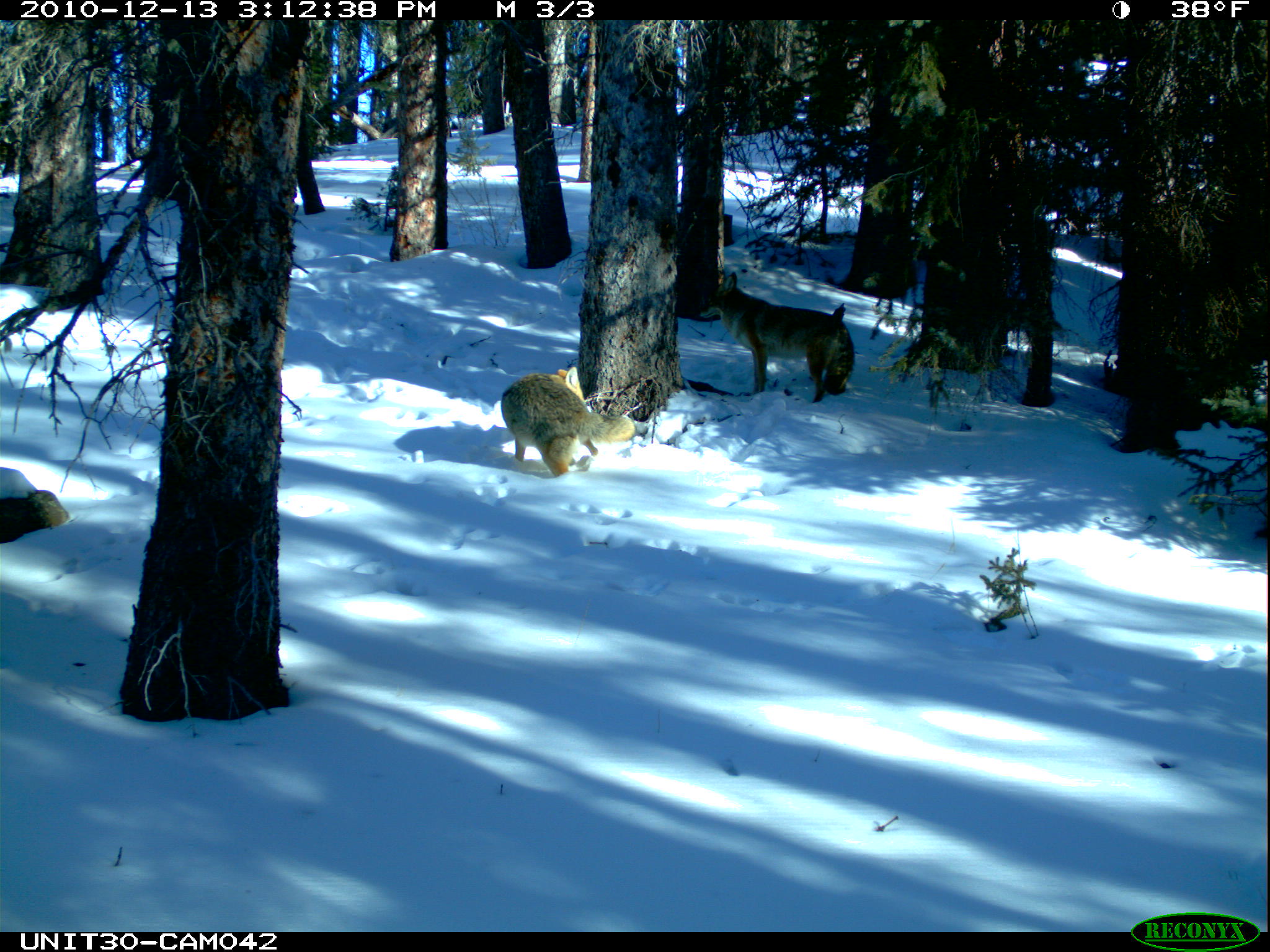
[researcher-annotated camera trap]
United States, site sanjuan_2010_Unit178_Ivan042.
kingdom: Animalia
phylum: Chordata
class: Mammalia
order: Carnivora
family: Canidae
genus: Canis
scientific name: Canis latrans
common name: coyote